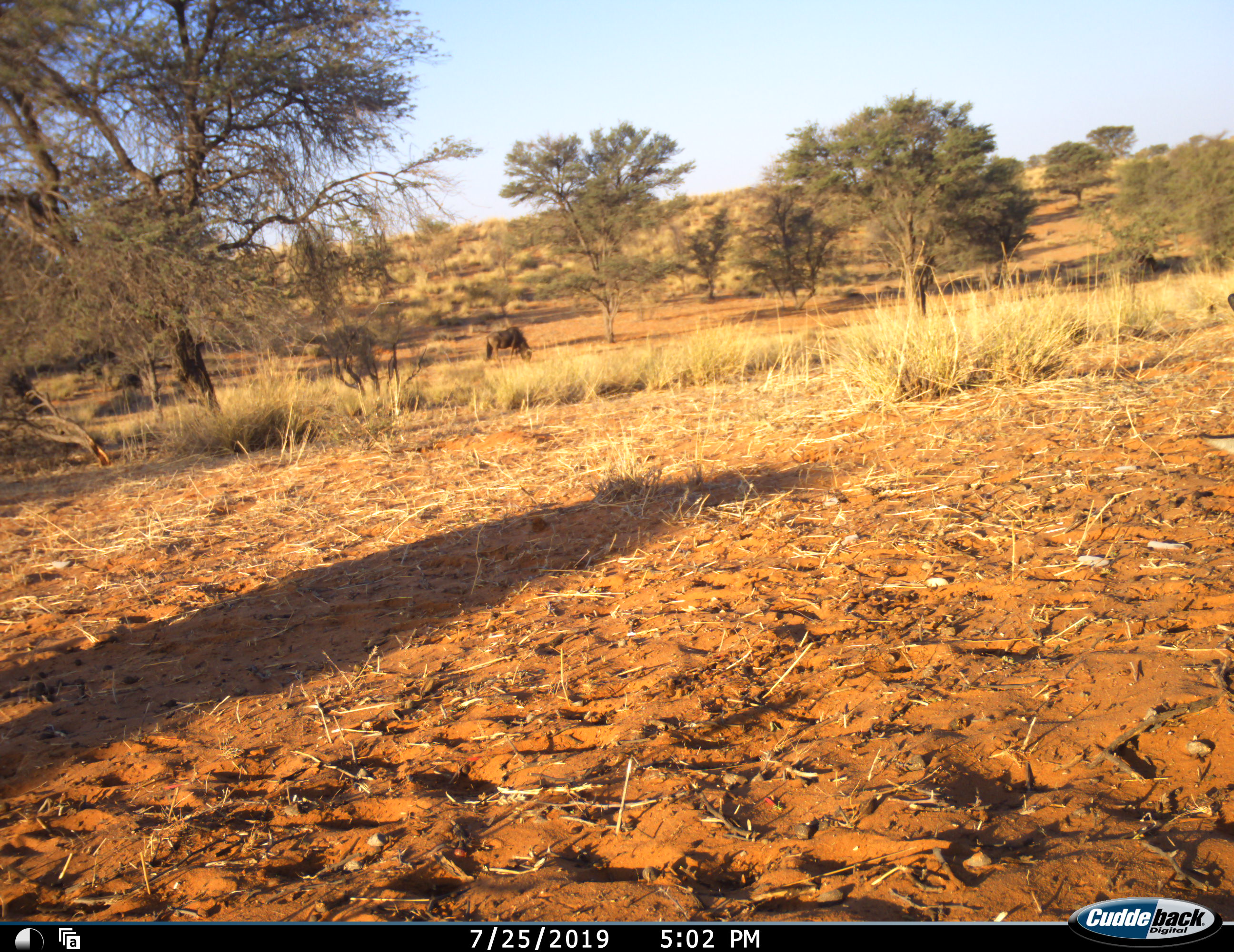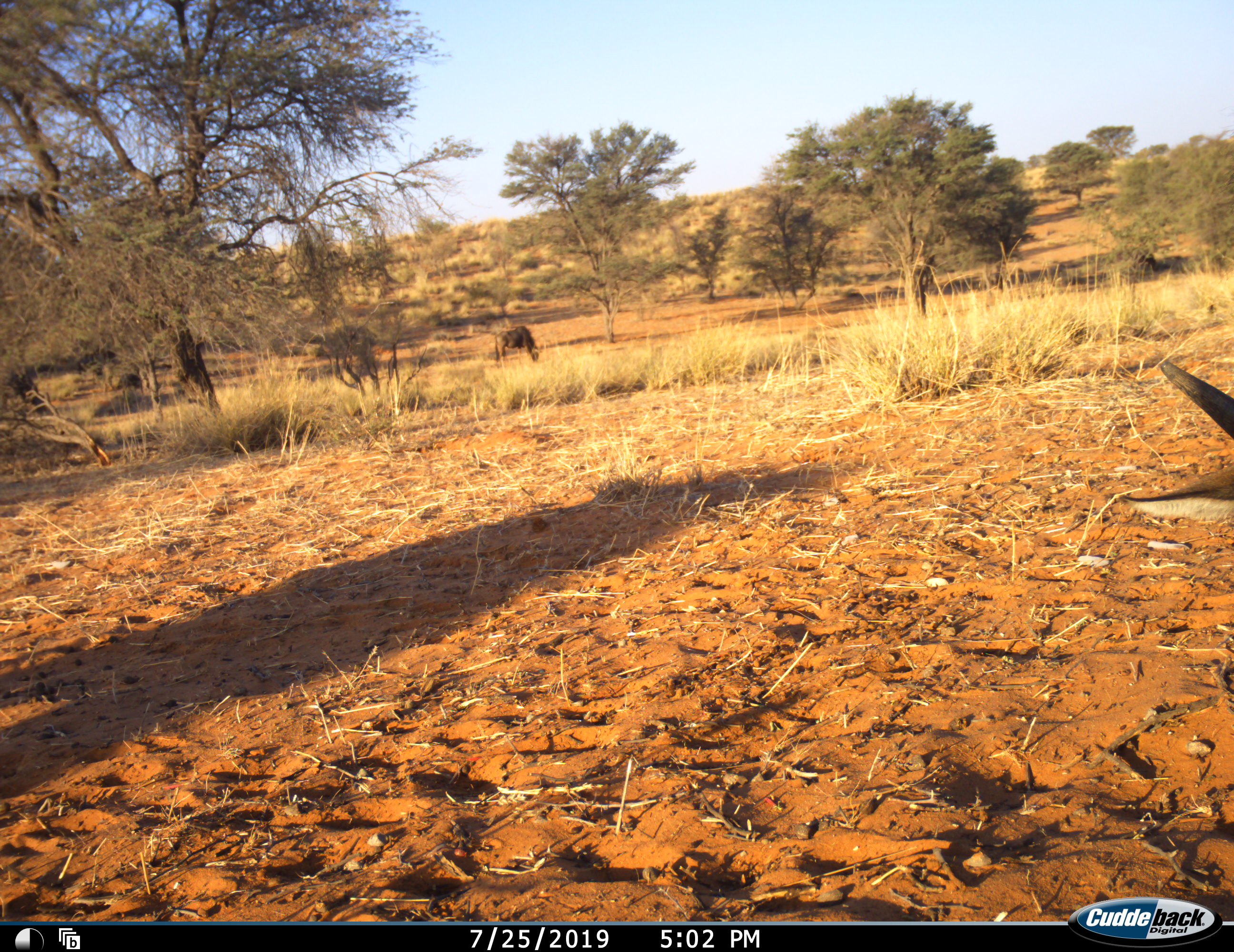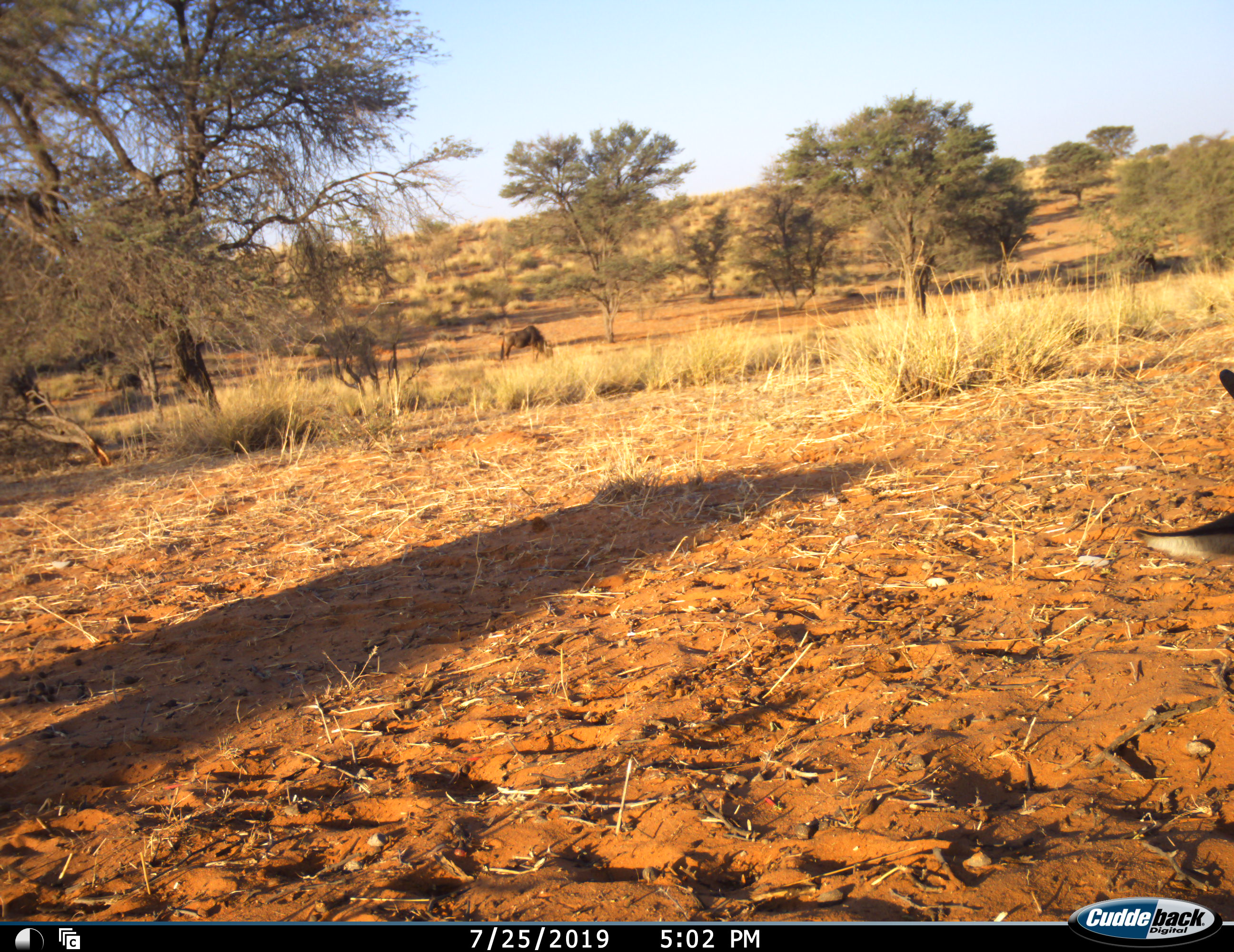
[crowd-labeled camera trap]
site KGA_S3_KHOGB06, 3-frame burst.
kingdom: Animalia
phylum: Chordata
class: Mammalia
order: Artiodactyla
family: Bovidae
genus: Connochaetes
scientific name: Connochaetes taurinus taurinus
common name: blue wildebeest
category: wildebeestblue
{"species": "wildebeestblue (blue wildebeest) (Connochaetes taurinus taurinus)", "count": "3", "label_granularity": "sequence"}